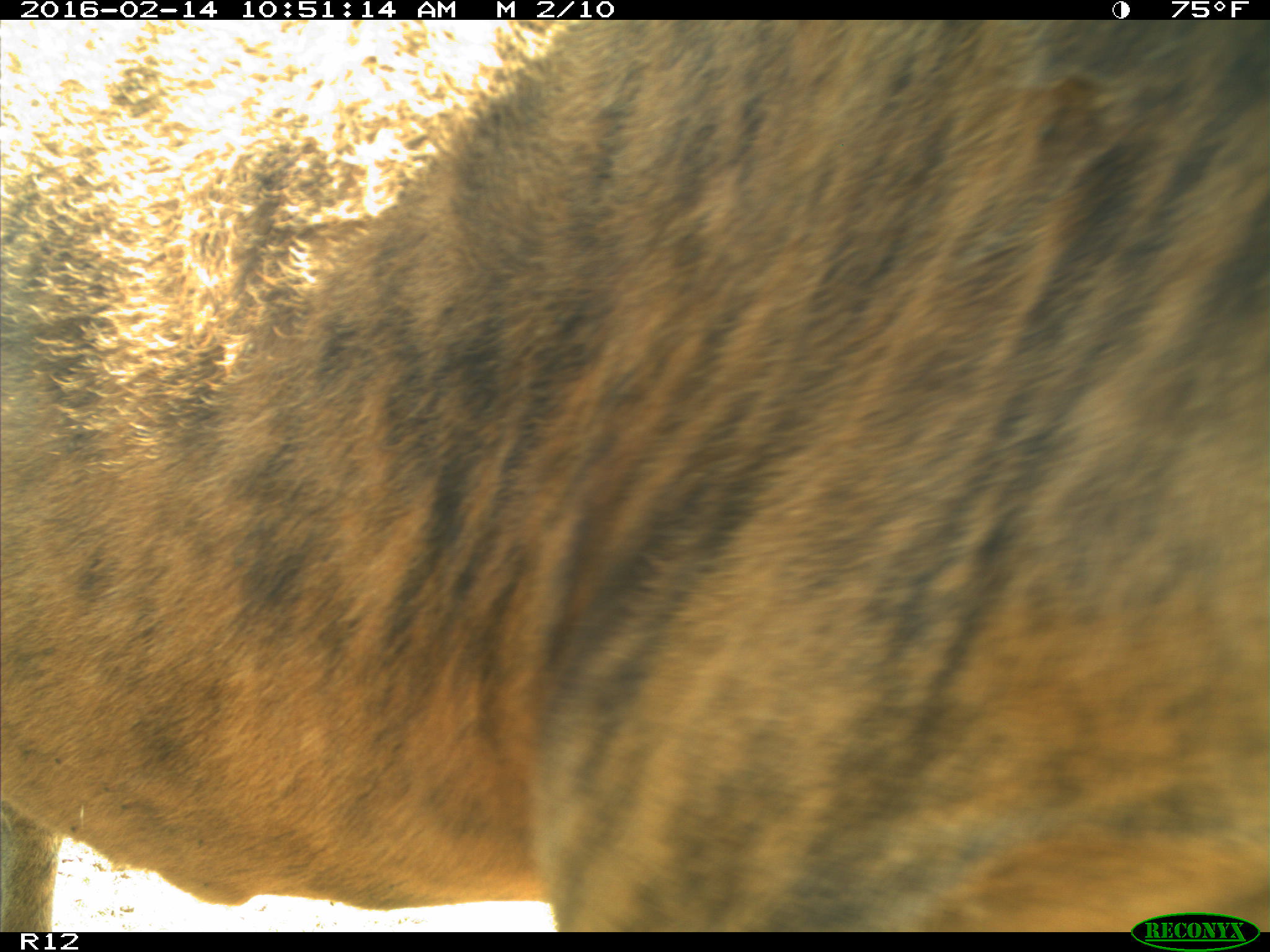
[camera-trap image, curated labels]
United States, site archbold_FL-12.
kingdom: Animalia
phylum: Chordata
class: Mammalia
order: Artiodactyla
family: Bovidae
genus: Bos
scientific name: Bos taurus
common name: domestic cow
Bos taurus (domestic cow).